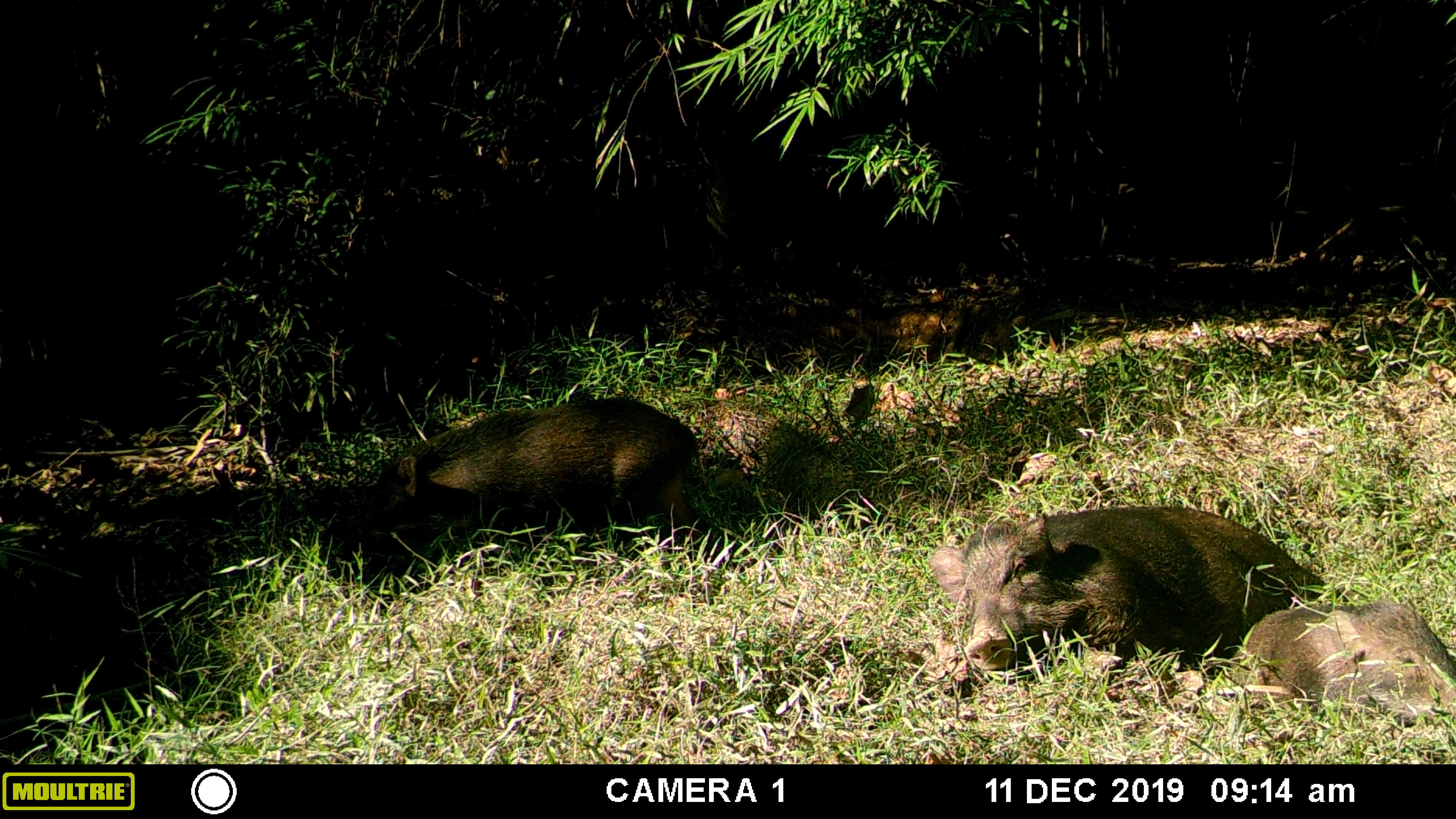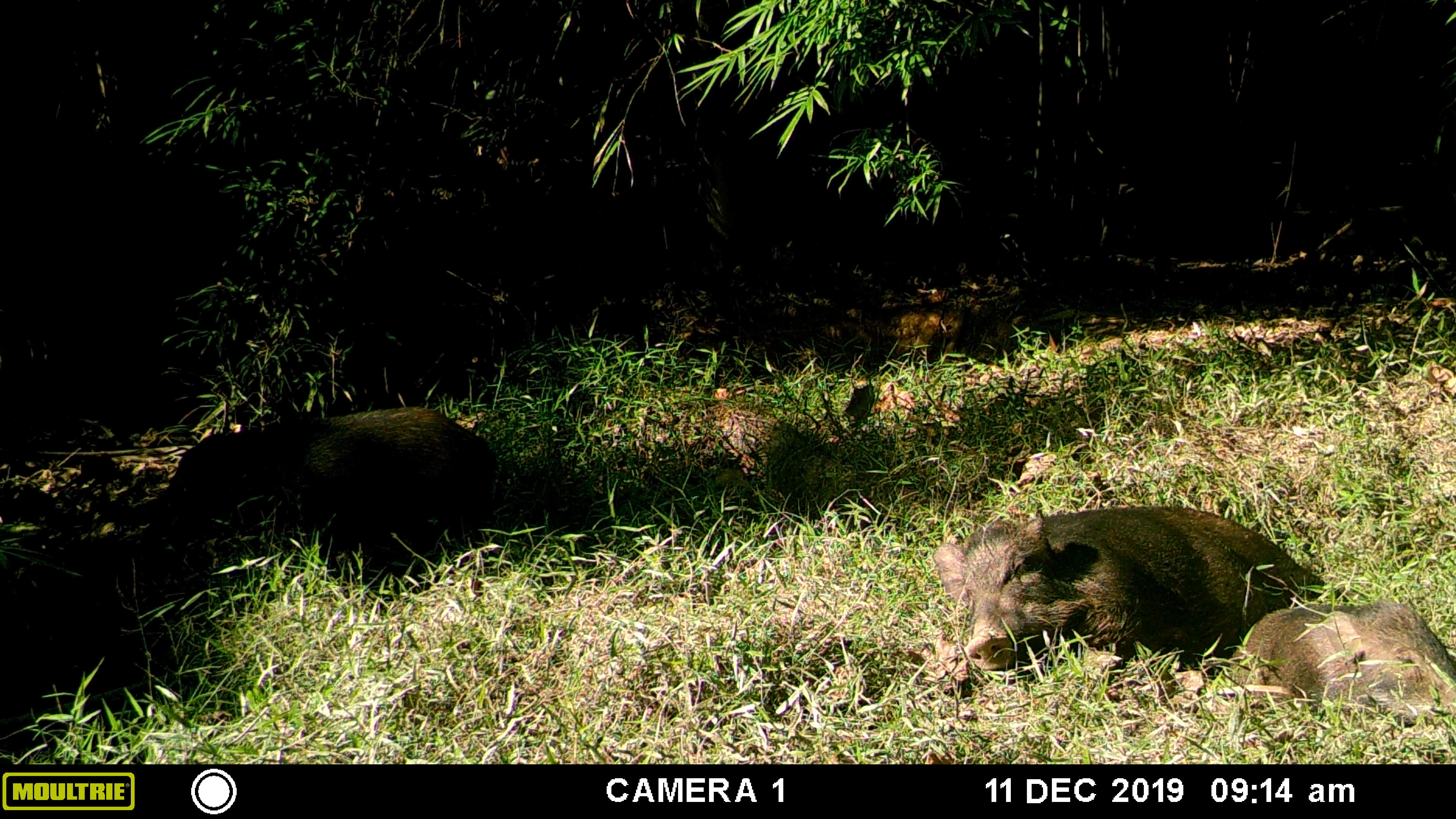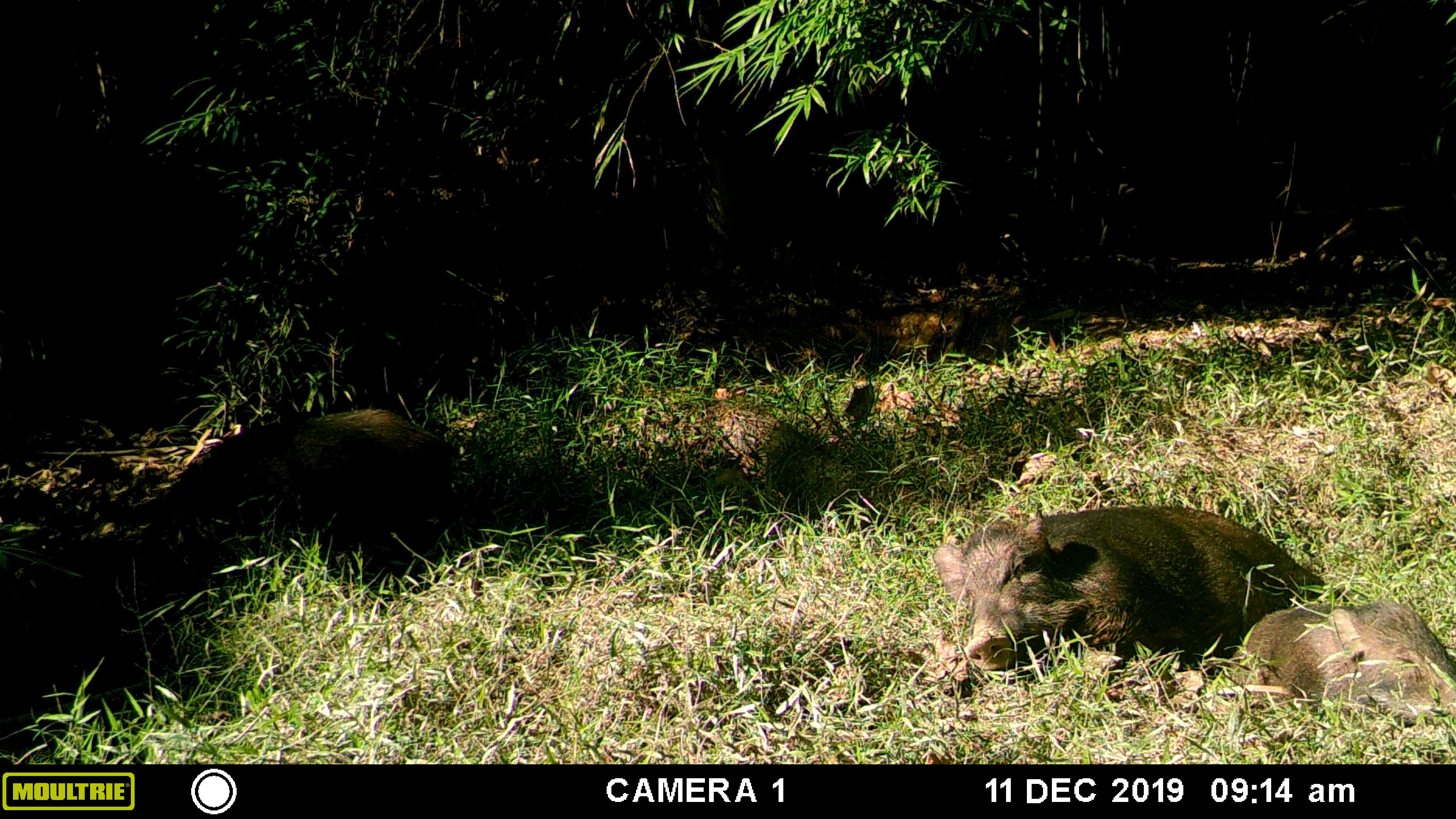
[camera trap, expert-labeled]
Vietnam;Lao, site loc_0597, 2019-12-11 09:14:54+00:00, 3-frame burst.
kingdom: Animalia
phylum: Chordata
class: Mammalia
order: Artiodactyla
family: Suidae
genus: Sus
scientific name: Sus scrofa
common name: eurasian wild pig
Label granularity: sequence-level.